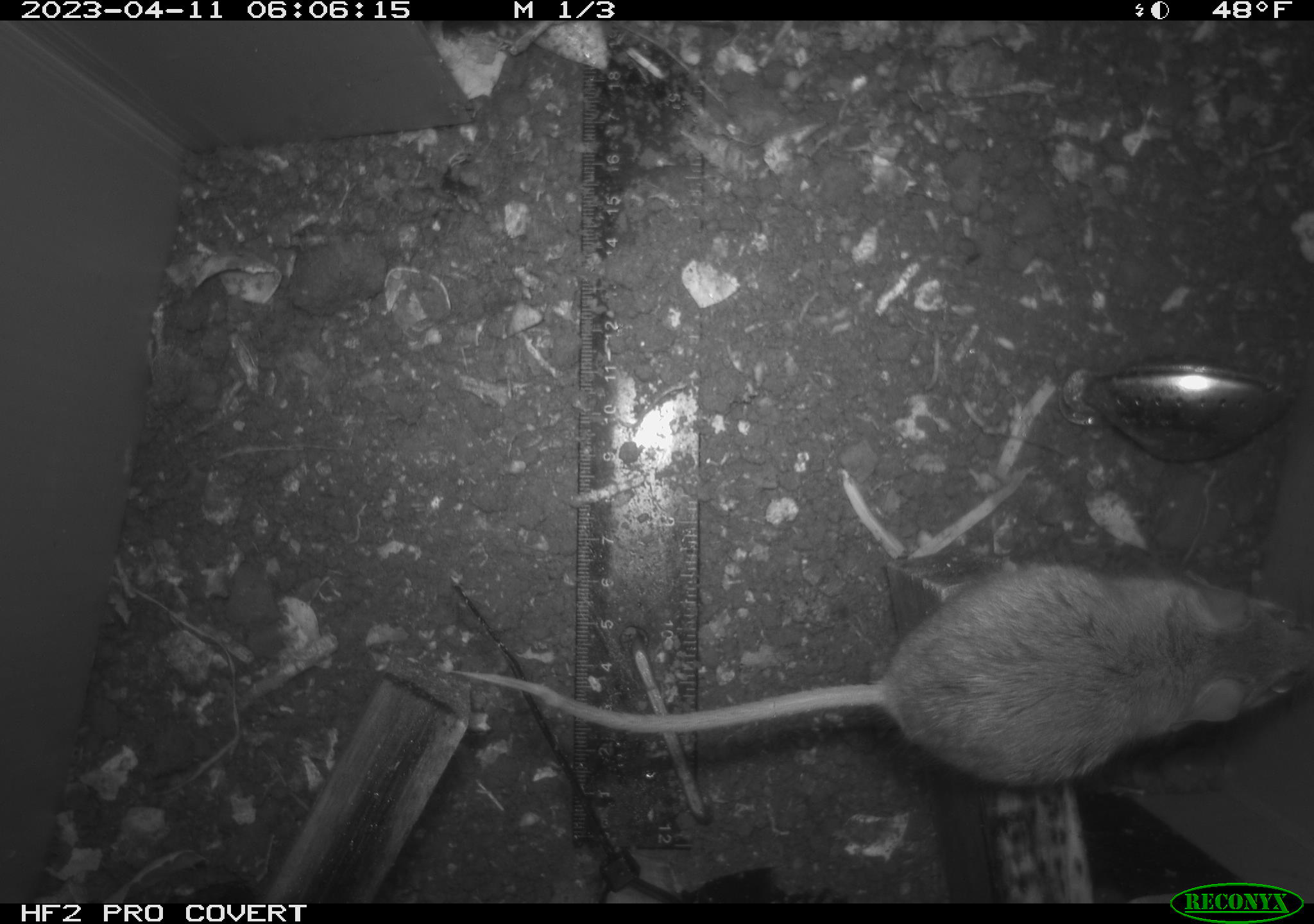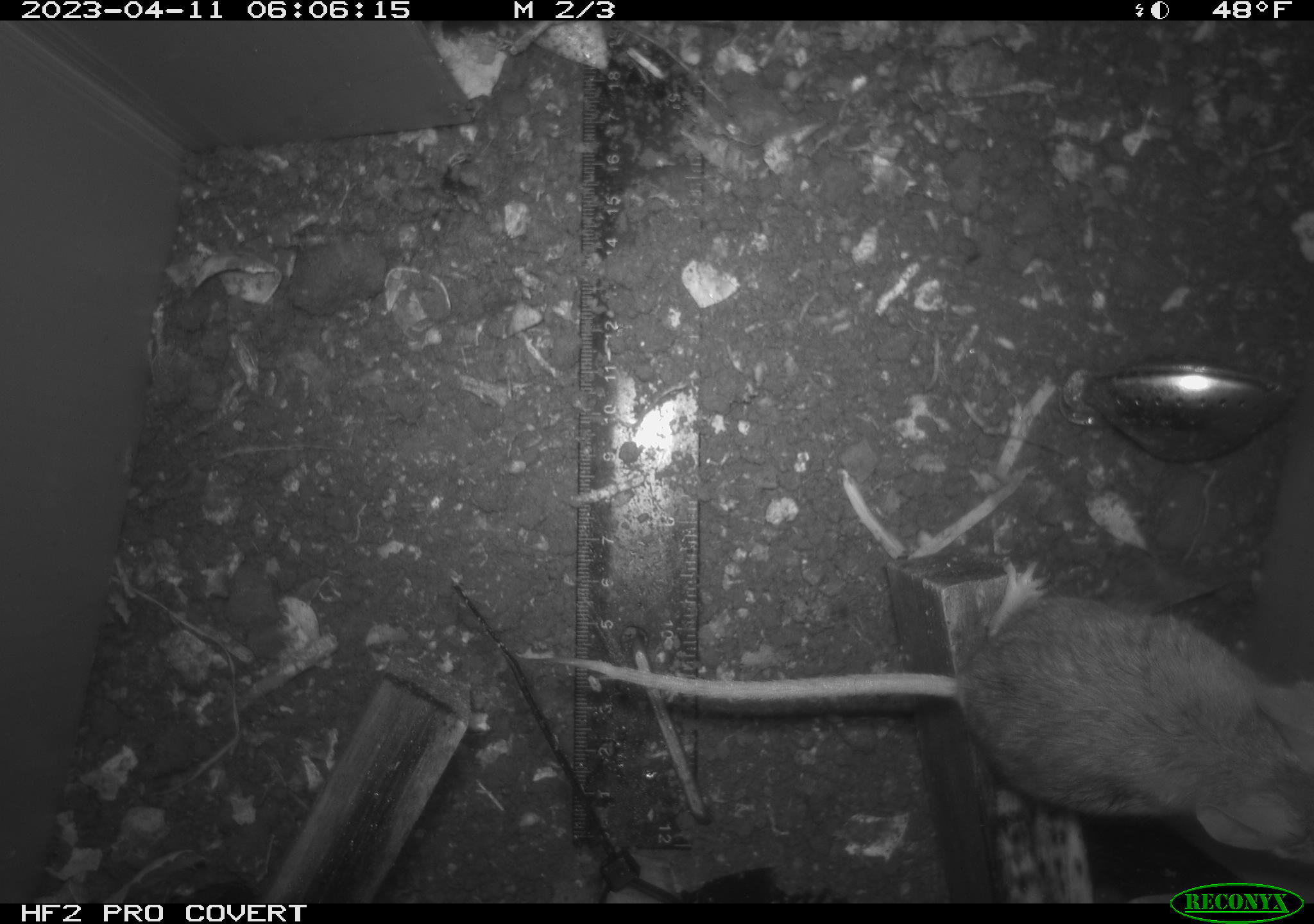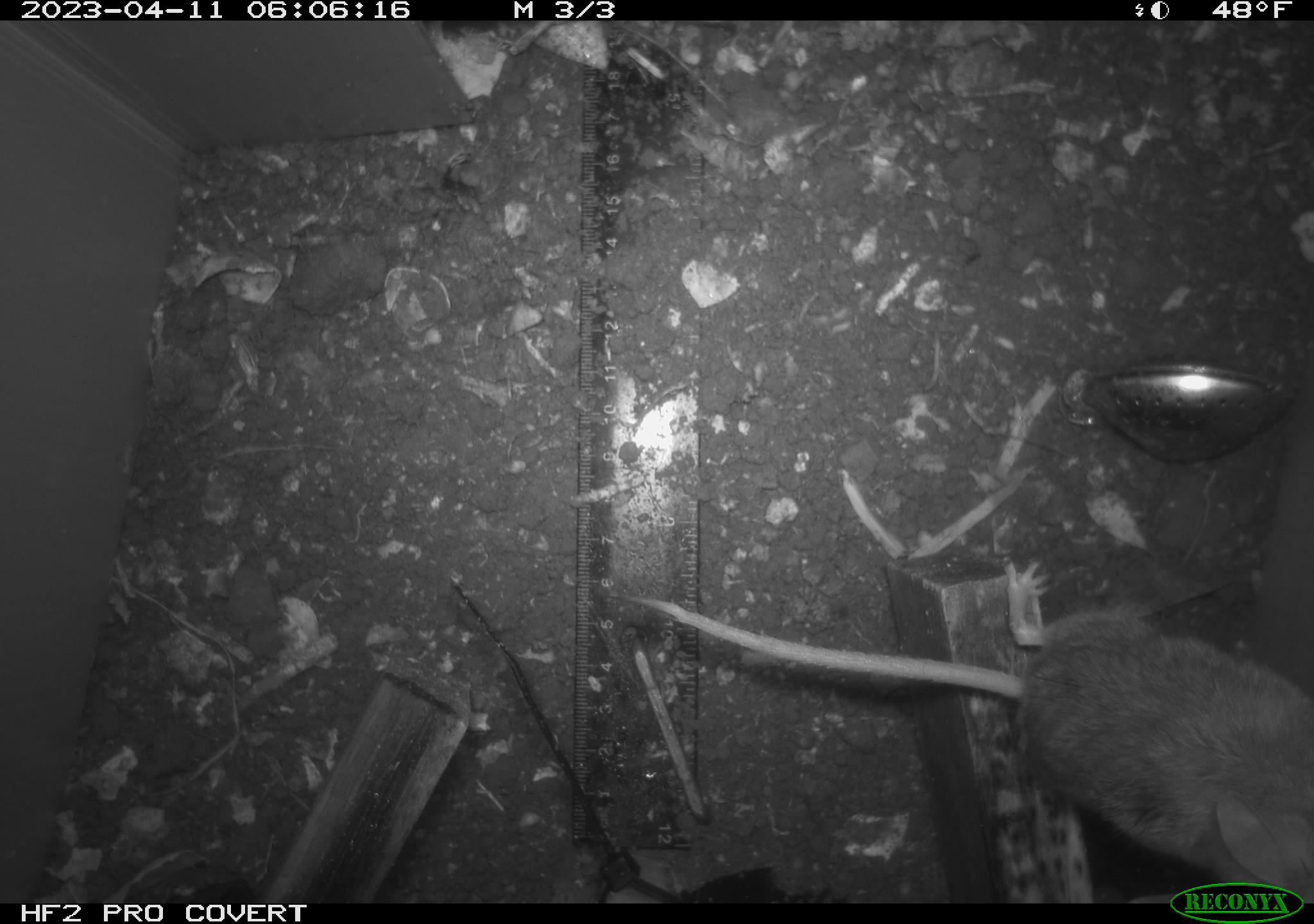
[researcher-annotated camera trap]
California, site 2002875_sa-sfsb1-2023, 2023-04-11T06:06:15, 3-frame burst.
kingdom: Animalia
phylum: Chordata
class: Mammalia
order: Rodentia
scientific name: Rodentia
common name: mouse species